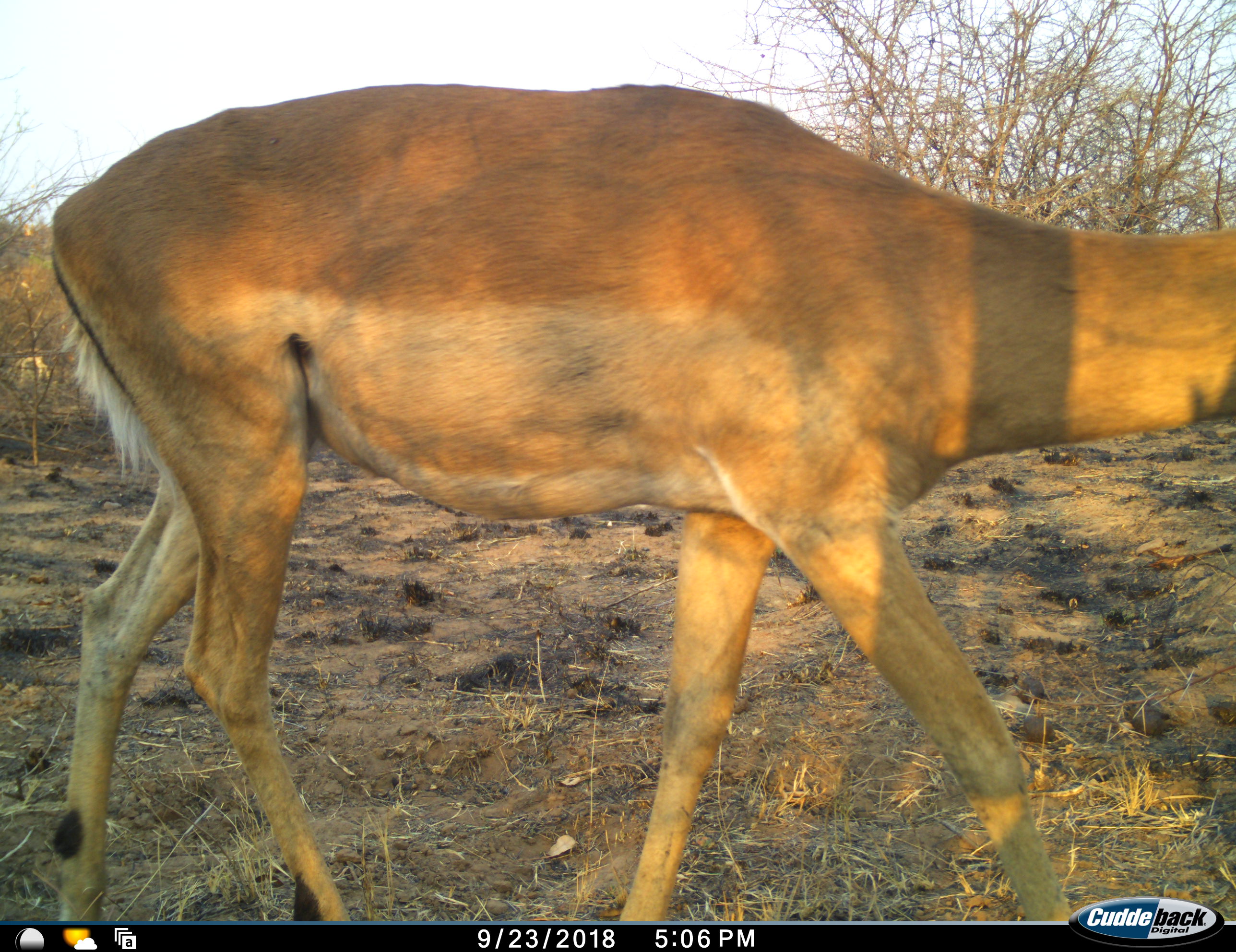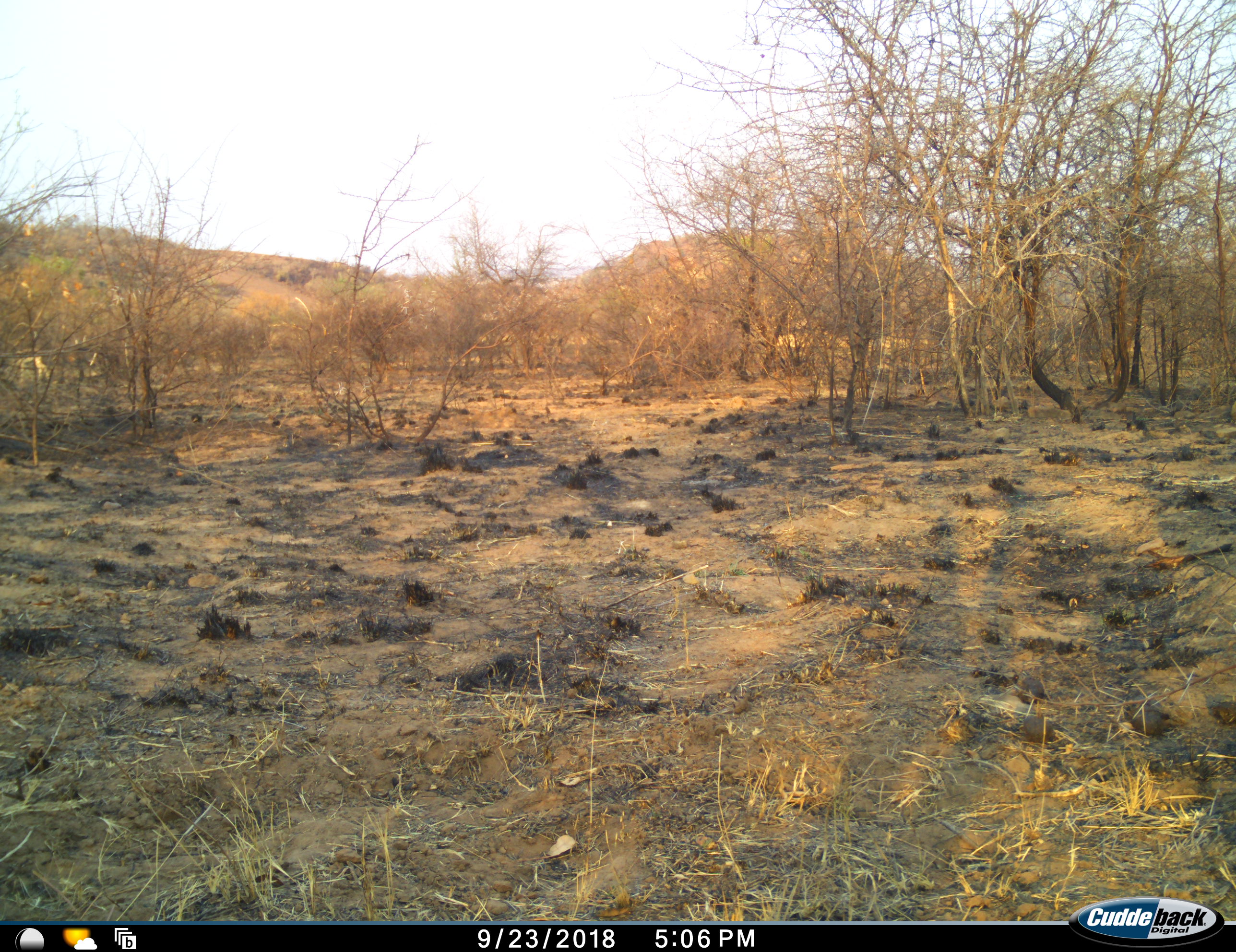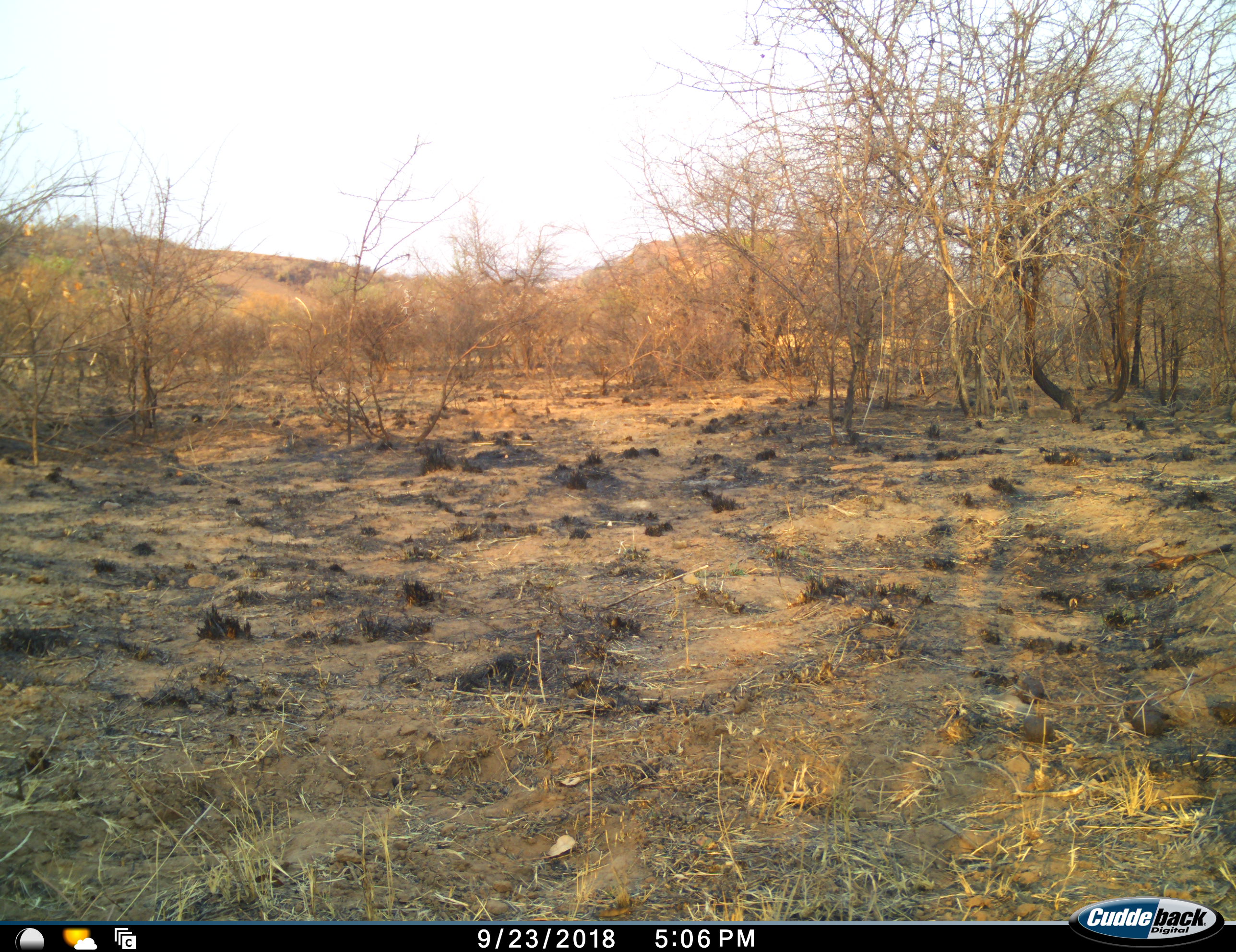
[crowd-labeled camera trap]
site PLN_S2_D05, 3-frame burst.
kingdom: Animalia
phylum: Chordata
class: Mammalia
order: Artiodactyla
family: Bovidae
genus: Aepyceros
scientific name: Aepyceros melampus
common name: impala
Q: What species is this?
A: Impala (Aepyceros melampus).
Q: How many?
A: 1.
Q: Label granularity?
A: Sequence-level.